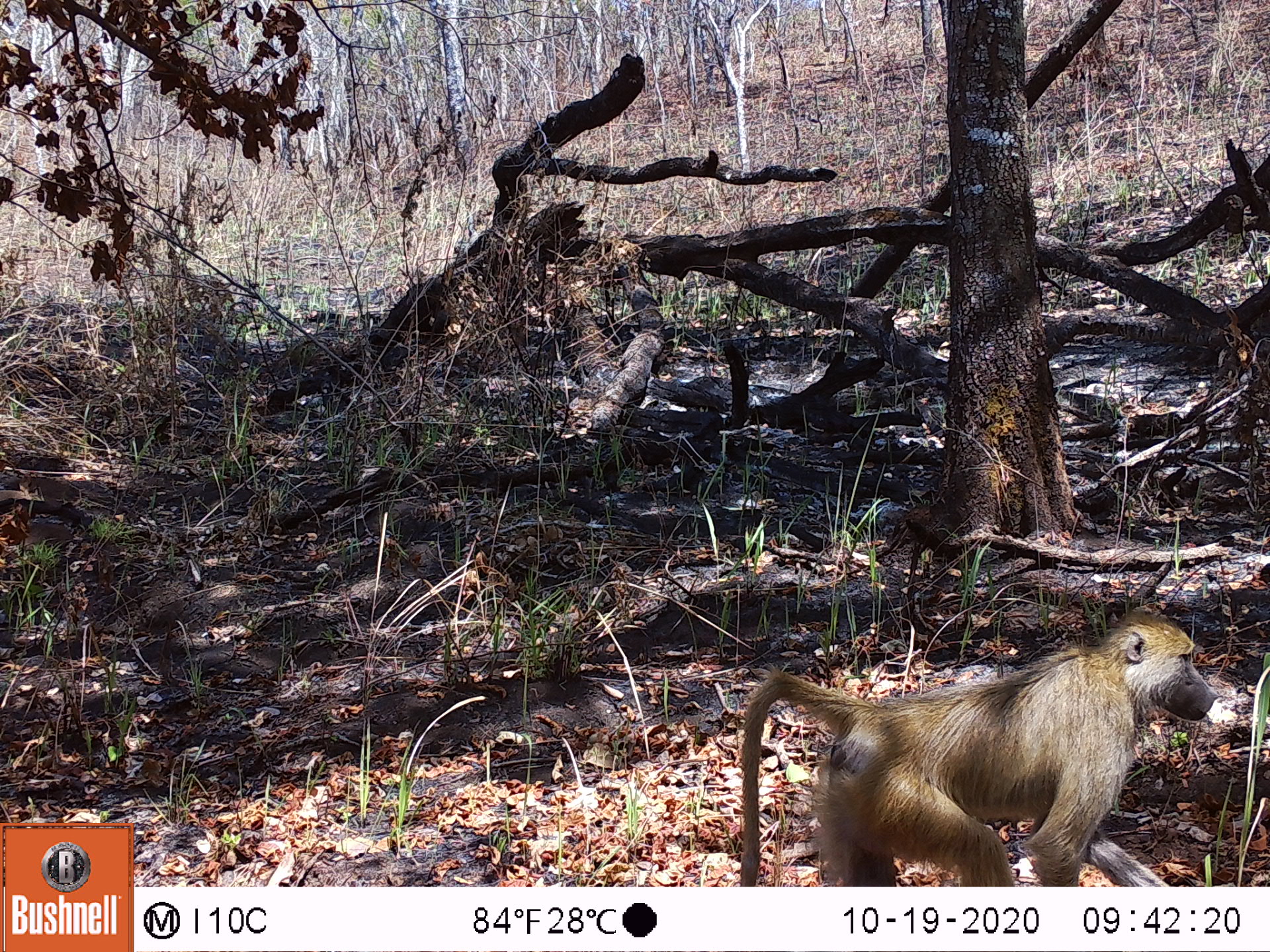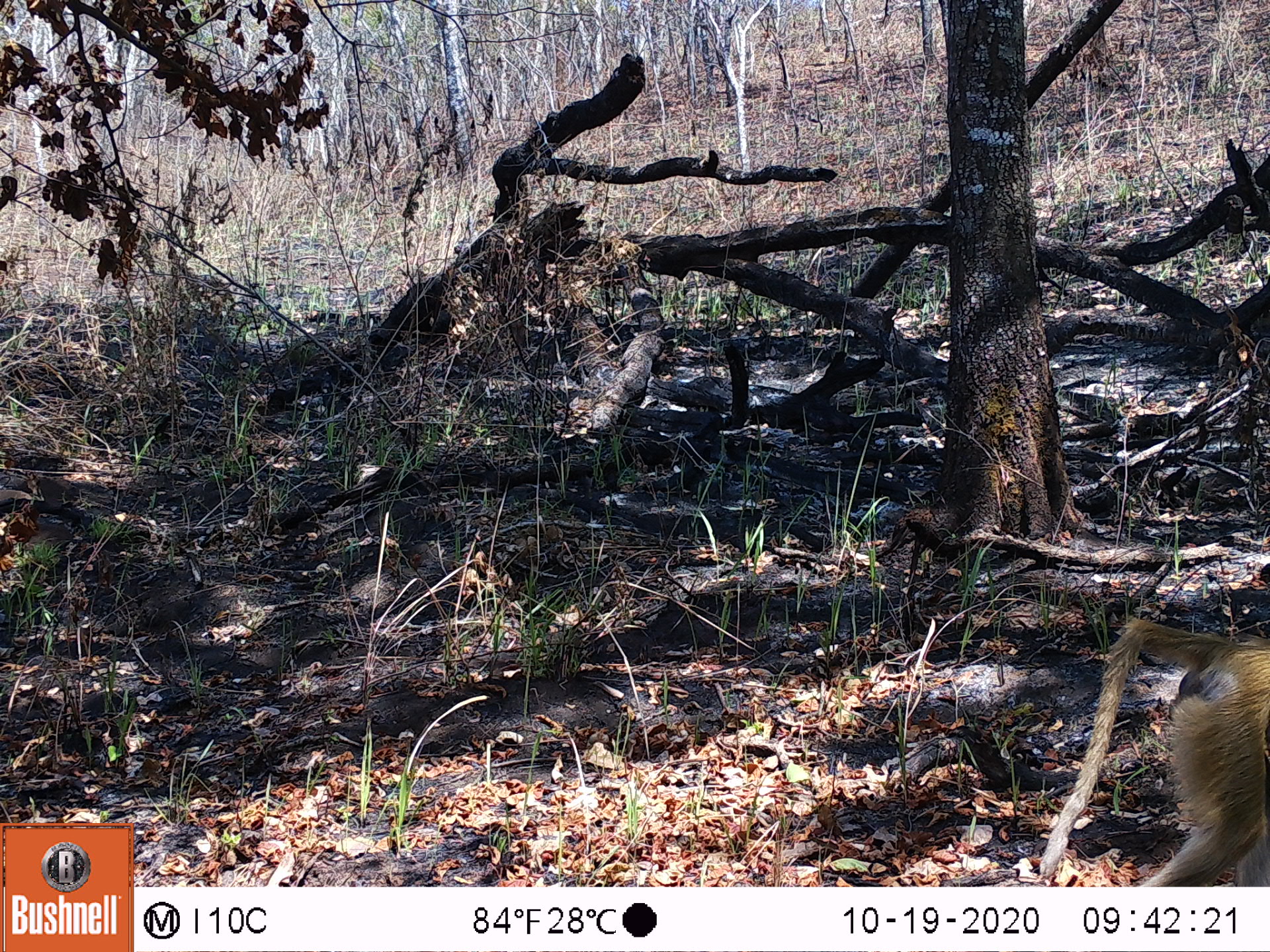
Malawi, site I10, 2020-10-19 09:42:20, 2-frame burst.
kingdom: Animalia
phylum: Chordata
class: Mammalia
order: Primates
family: Cercopithecidae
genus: Papio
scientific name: Papio cynocephalus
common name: yellow baboon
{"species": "yellow baboon (Papio cynocephalus)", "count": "1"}